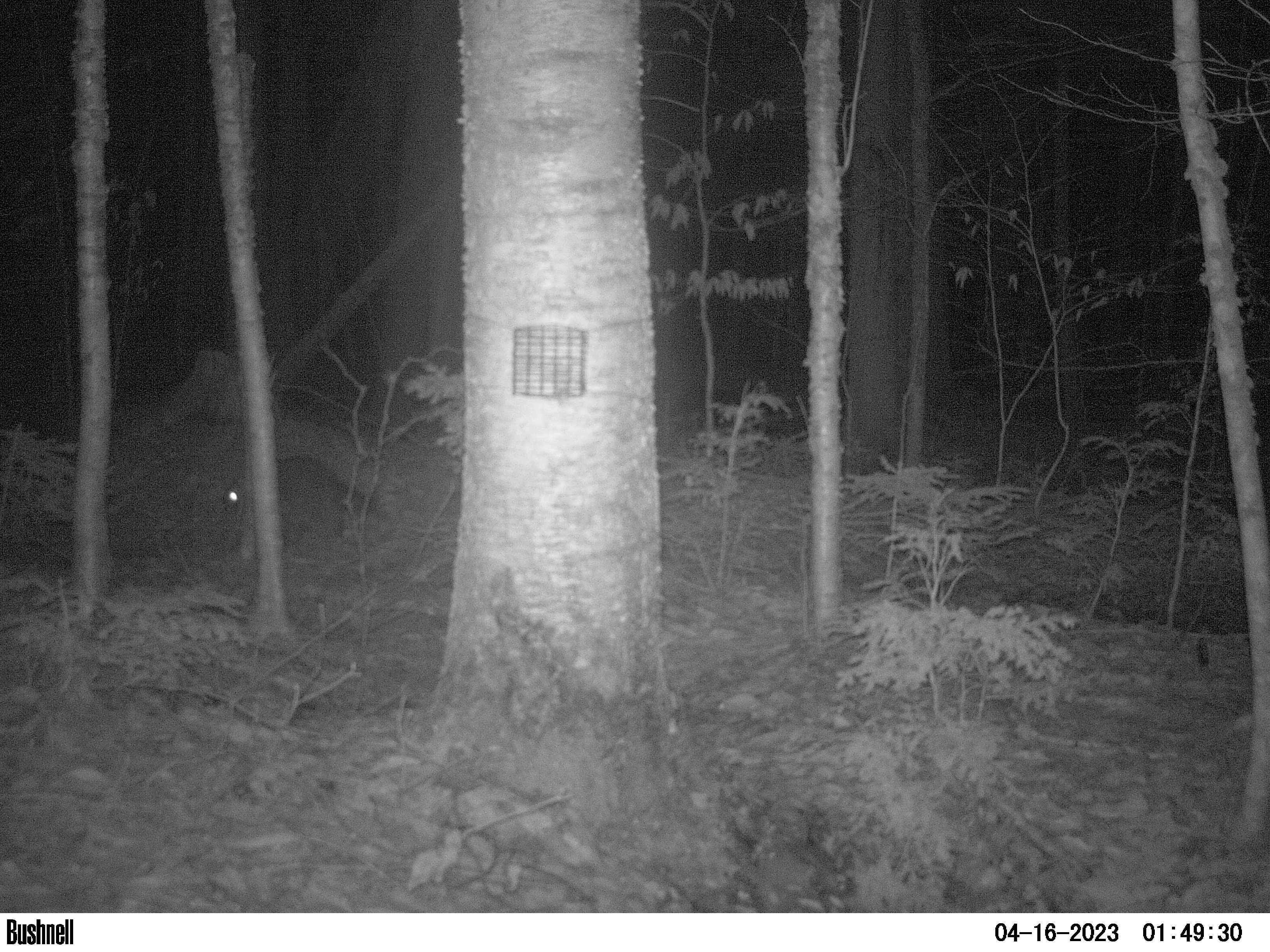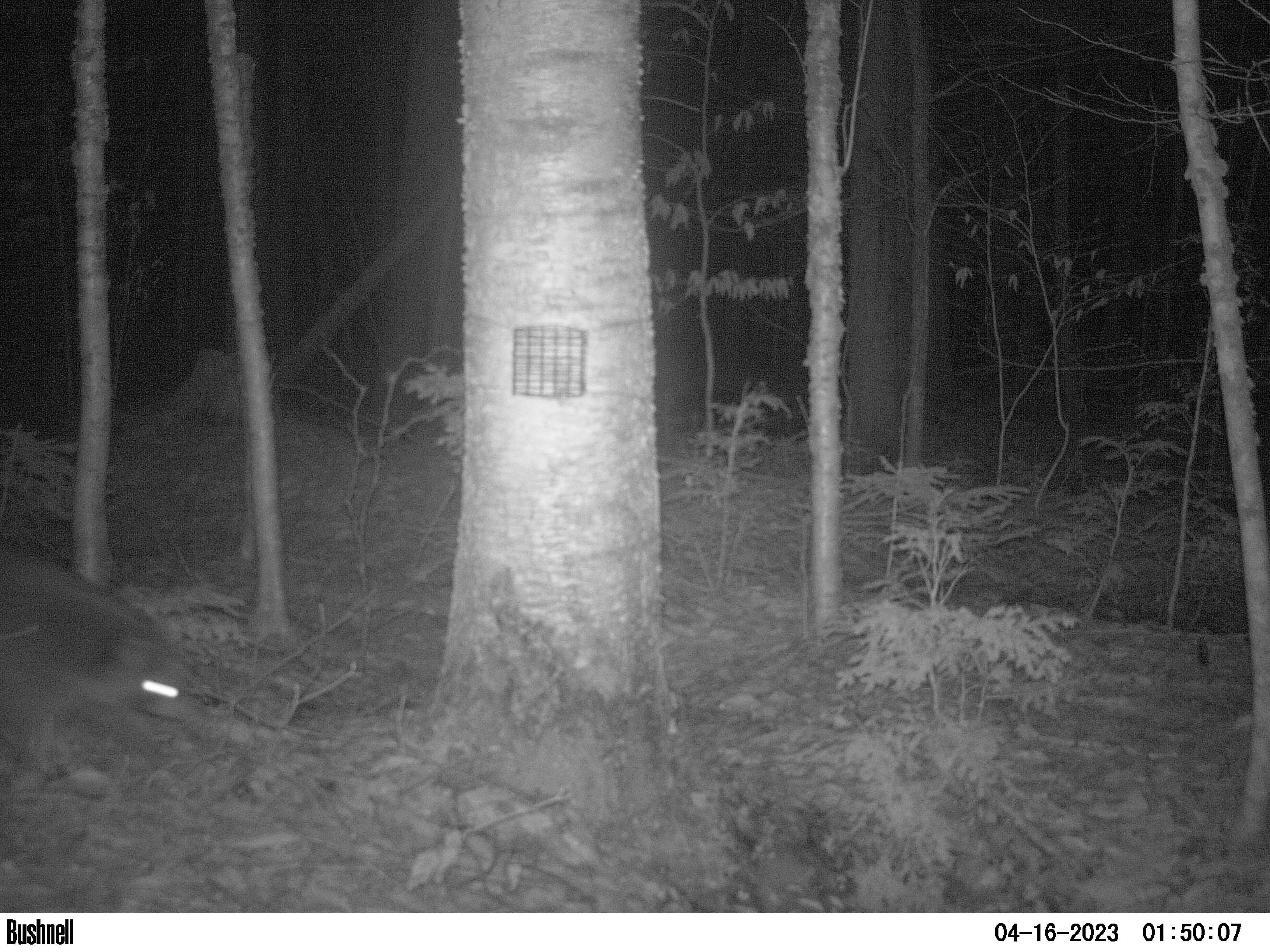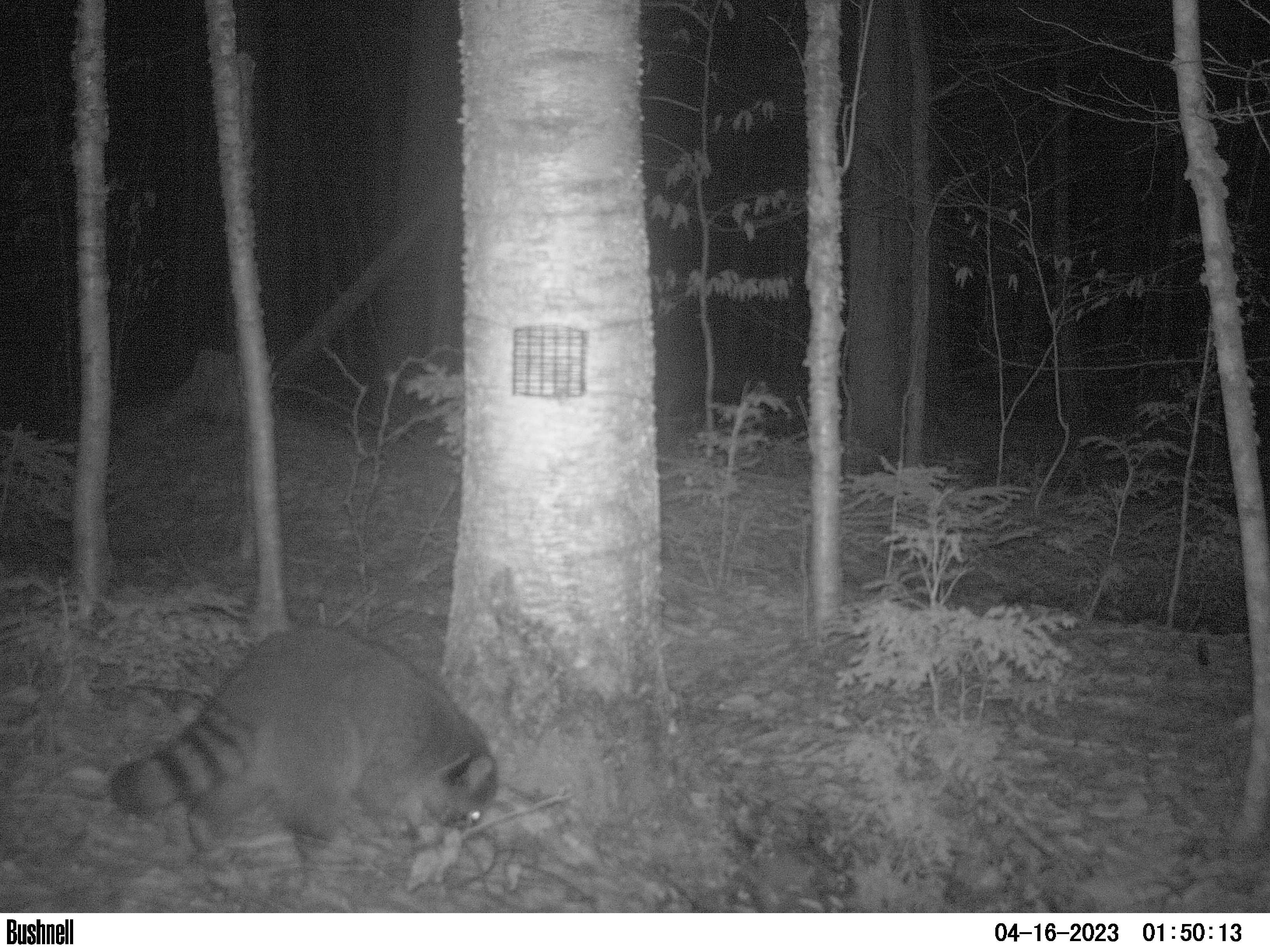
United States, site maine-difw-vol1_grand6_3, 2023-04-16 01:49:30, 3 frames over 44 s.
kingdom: Animalia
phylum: Chordata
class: Mammalia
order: Carnivora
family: Procyonidae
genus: Procyon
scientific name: Procyon lotor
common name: raccoon